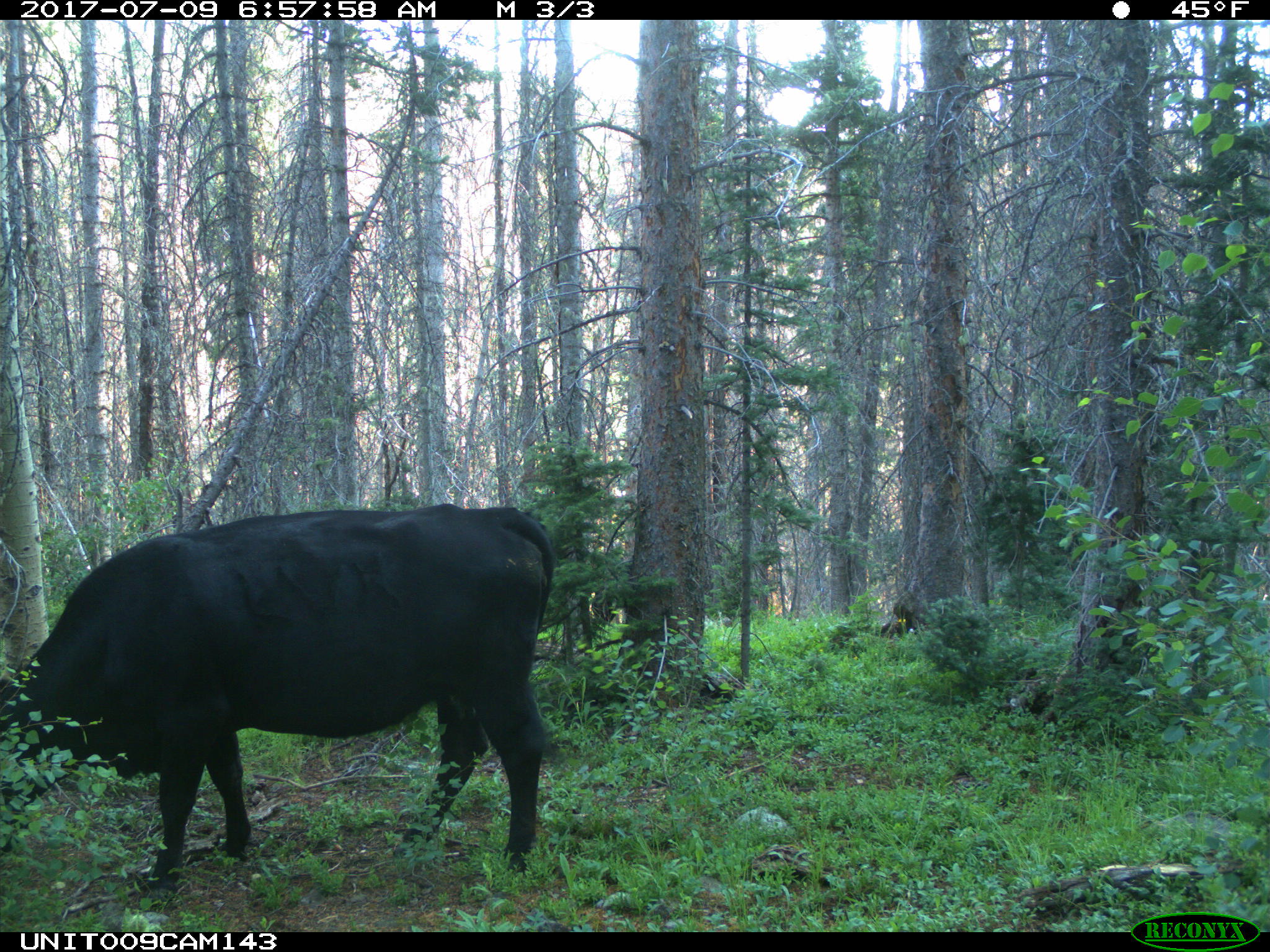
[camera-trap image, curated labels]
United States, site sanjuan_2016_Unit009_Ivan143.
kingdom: Animalia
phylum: Chordata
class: Mammalia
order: Artiodactyla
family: Bovidae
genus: Bos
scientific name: Bos taurus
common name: domestic cow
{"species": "Bos taurus (domestic cow)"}